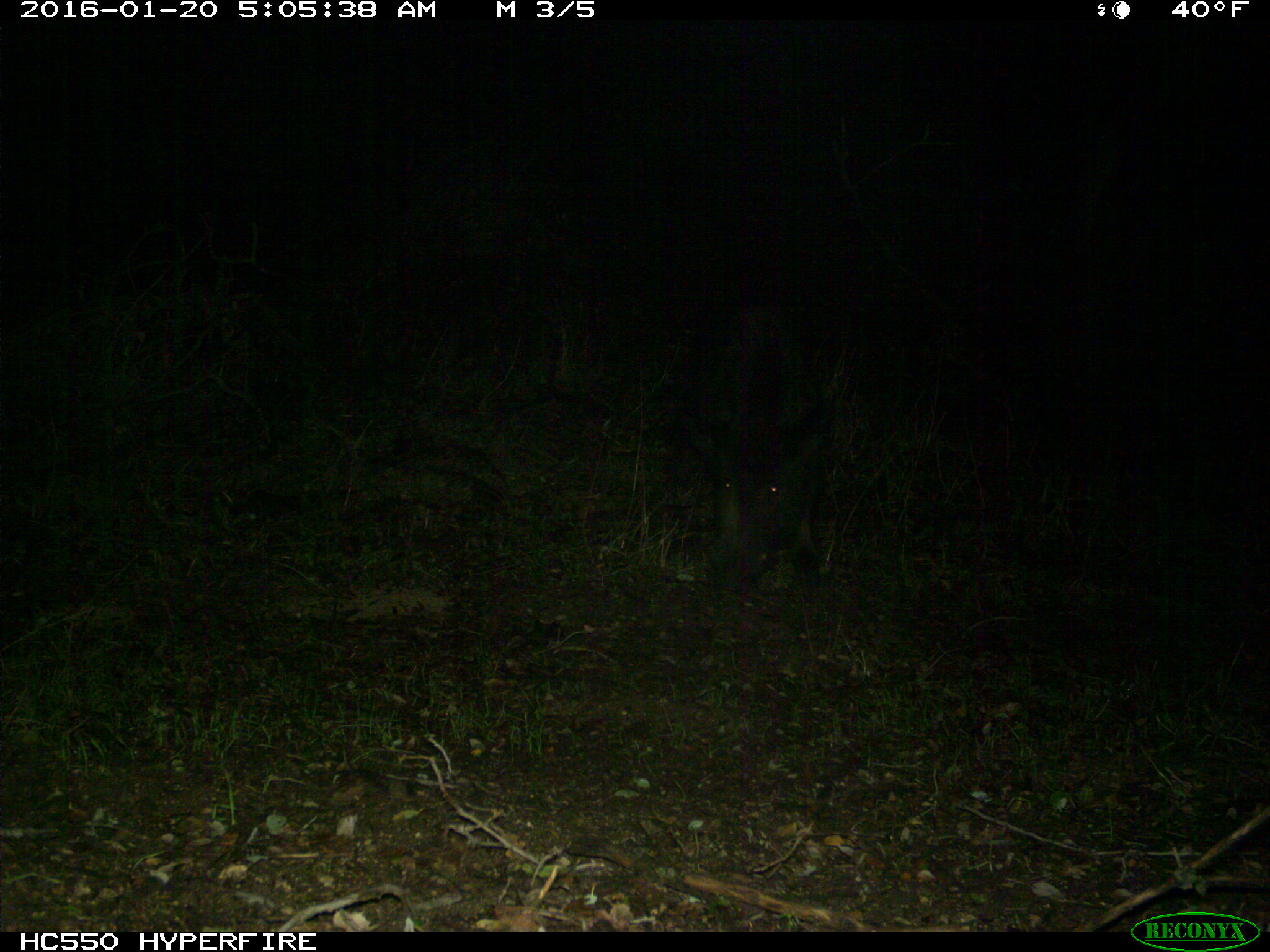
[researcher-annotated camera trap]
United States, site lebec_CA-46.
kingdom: Animalia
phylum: Chordata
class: Mammalia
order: Artiodactyla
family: Suidae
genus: Sus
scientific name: Sus scrofa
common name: wild boar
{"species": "Sus scrofa (wild boar)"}